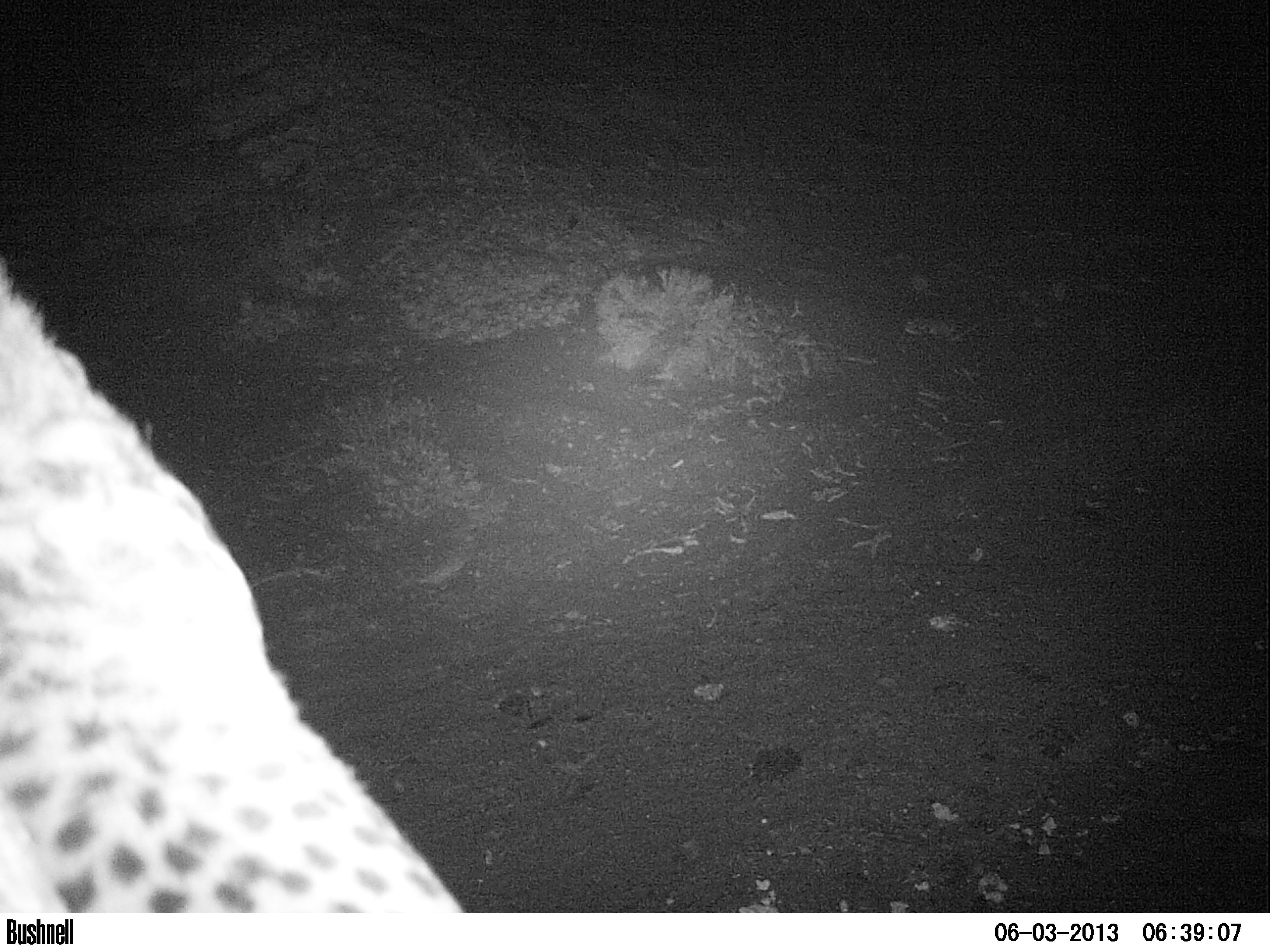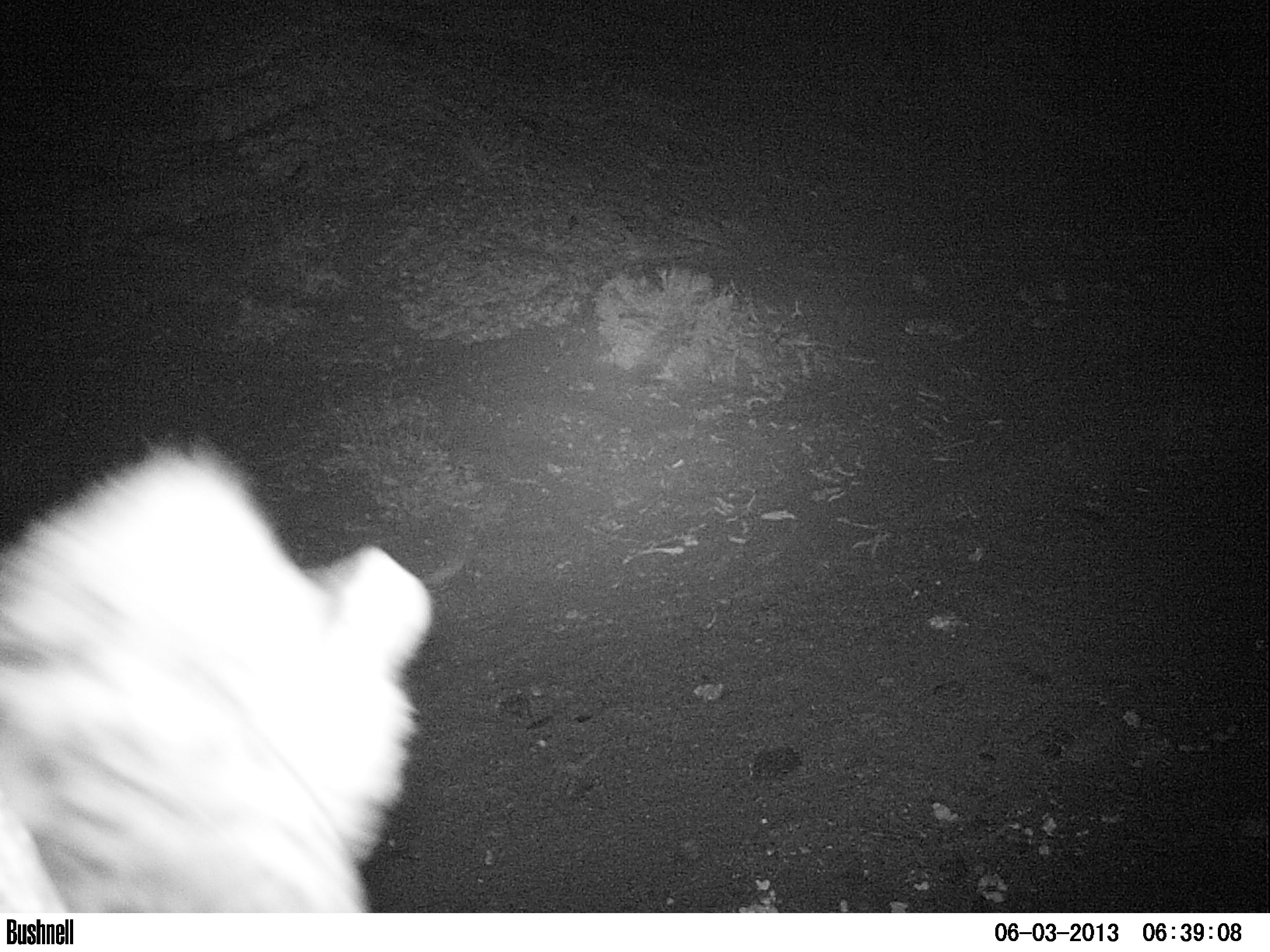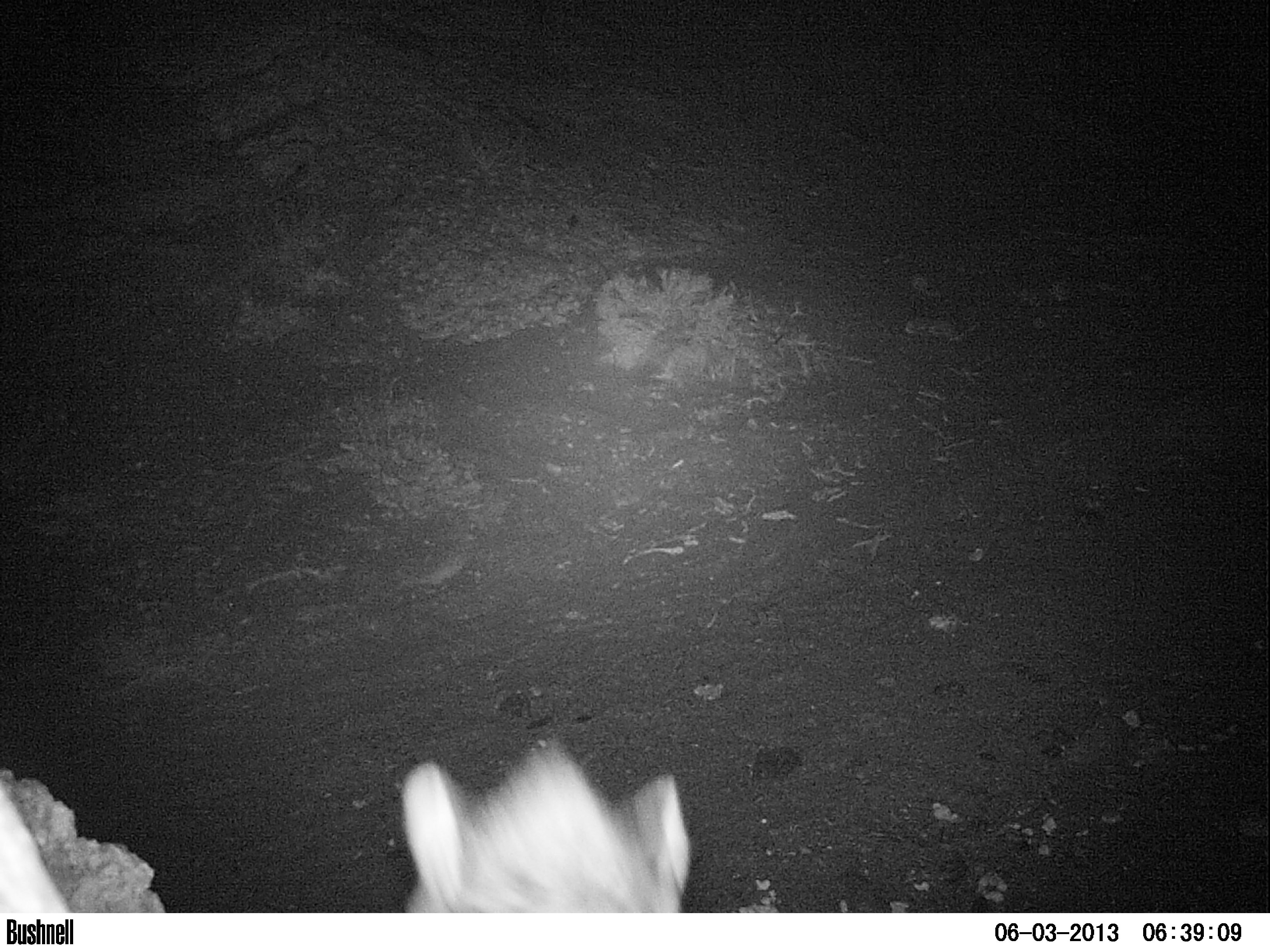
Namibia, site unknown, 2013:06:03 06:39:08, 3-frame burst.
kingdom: Animalia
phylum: Chordata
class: Mammalia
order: Carnivora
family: Felidae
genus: Acinonyx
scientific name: Acinonyx jubatus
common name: cheetah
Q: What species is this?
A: Acinonyx jubatus (cheetah).